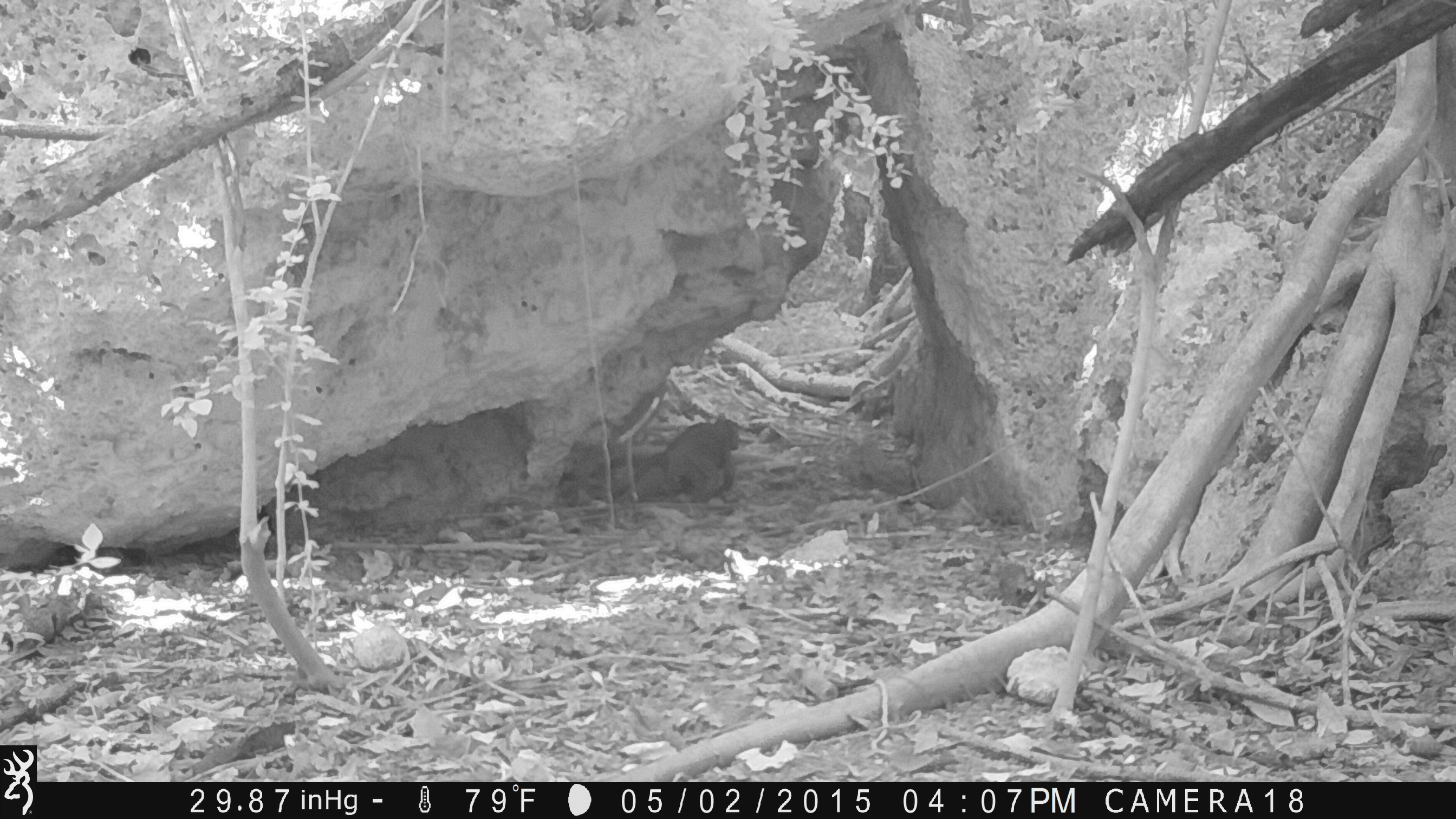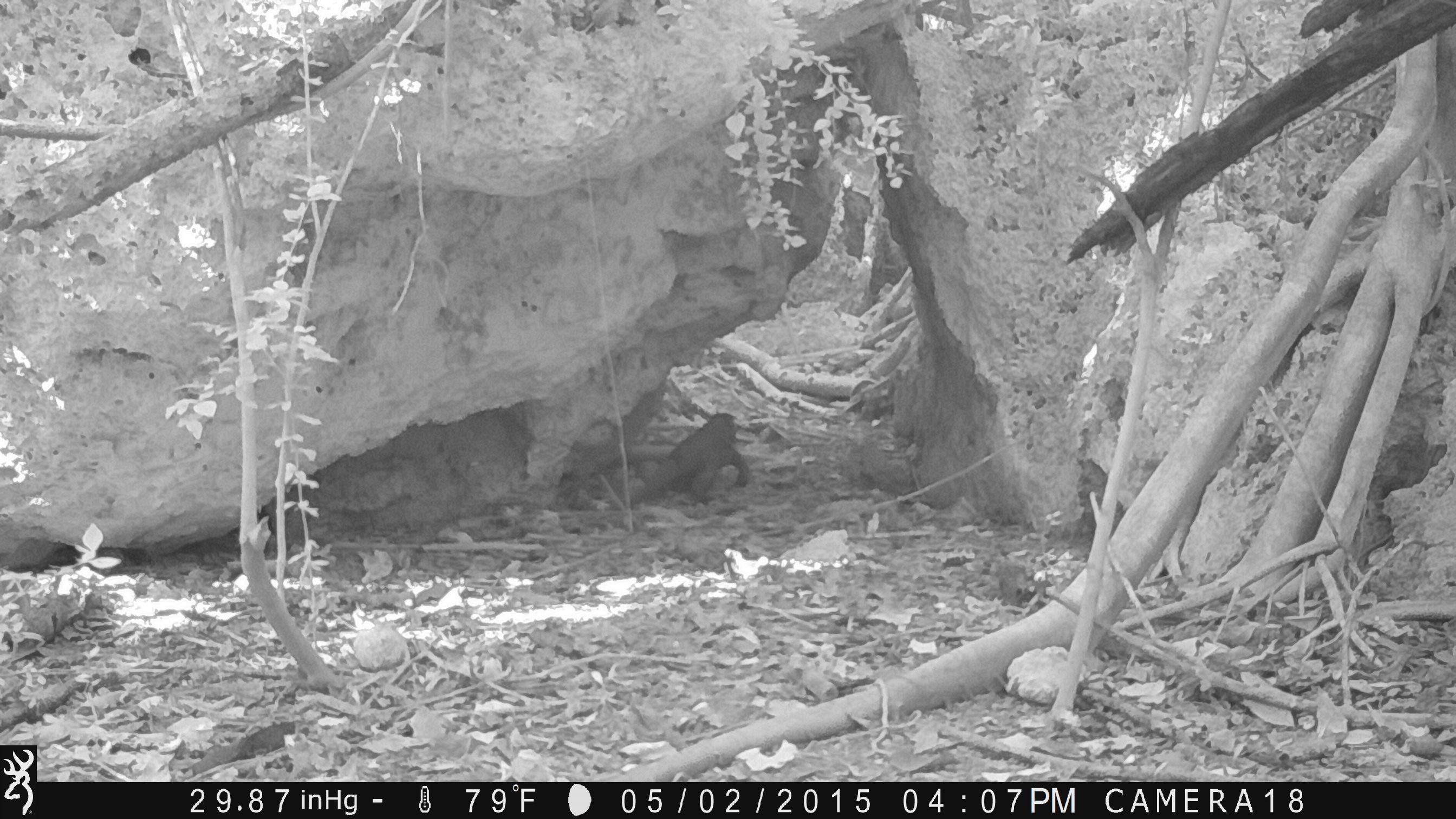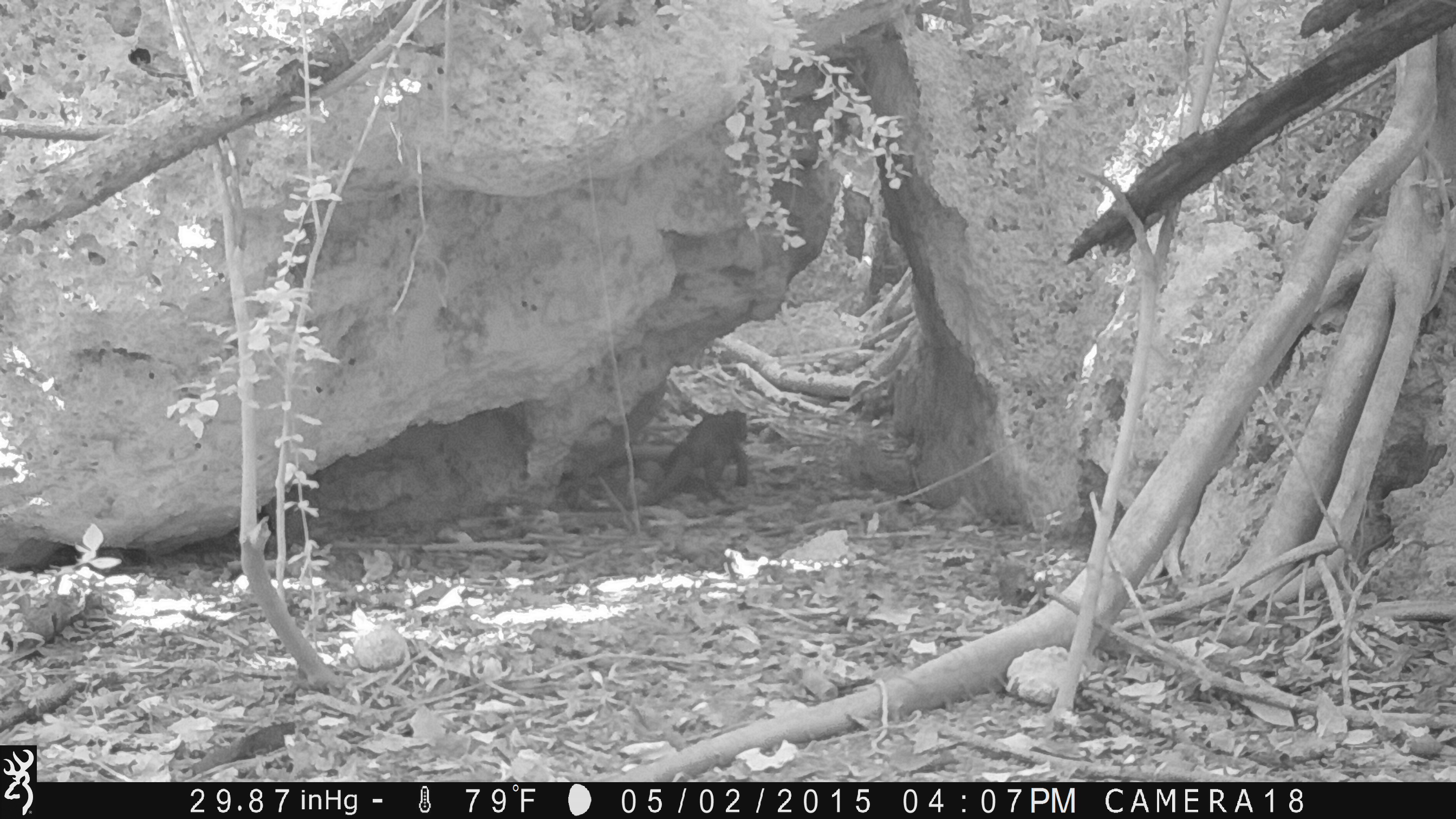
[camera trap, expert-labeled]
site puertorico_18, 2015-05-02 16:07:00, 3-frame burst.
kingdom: Animalia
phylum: Chordata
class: Reptilia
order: Squamata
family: Iguanidae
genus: Iguana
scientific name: Iguana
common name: typical iguanas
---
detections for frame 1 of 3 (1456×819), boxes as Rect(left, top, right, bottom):
iguana: Rect(605, 409, 741, 510)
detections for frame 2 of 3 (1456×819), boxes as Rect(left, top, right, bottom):
iguana: Rect(610, 408, 744, 508)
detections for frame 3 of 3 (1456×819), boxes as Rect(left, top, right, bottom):
iguana: Rect(630, 407, 747, 507)